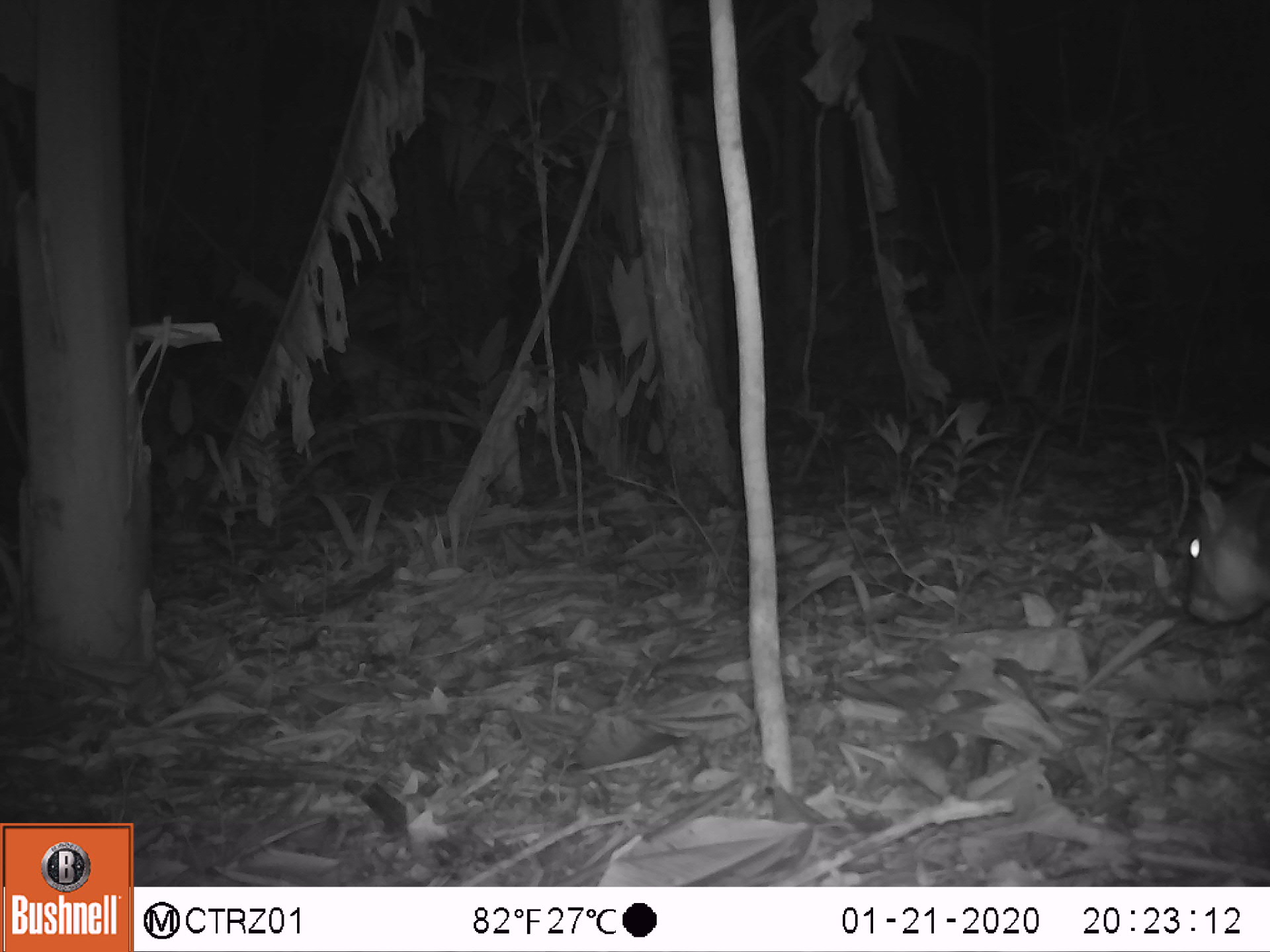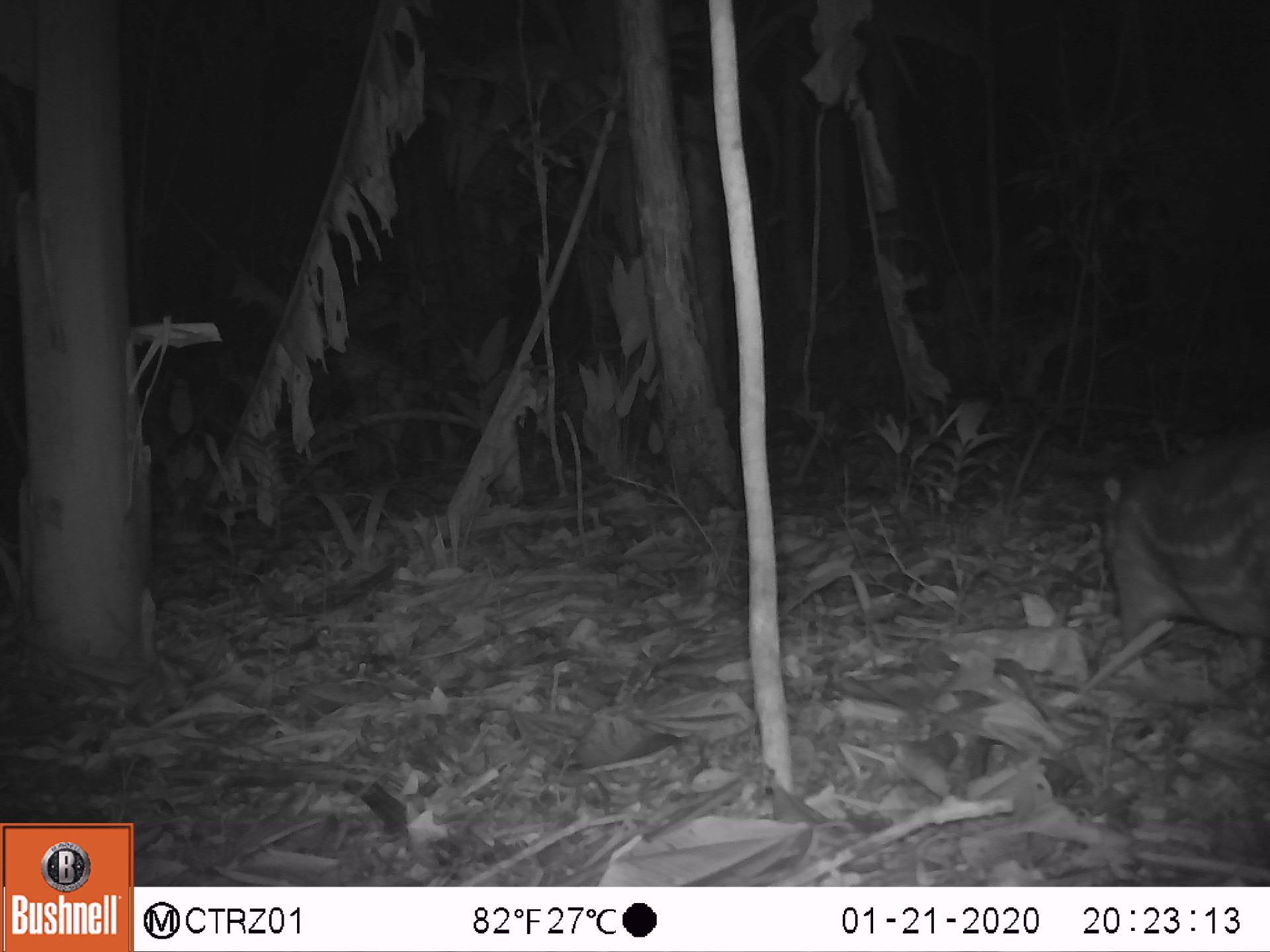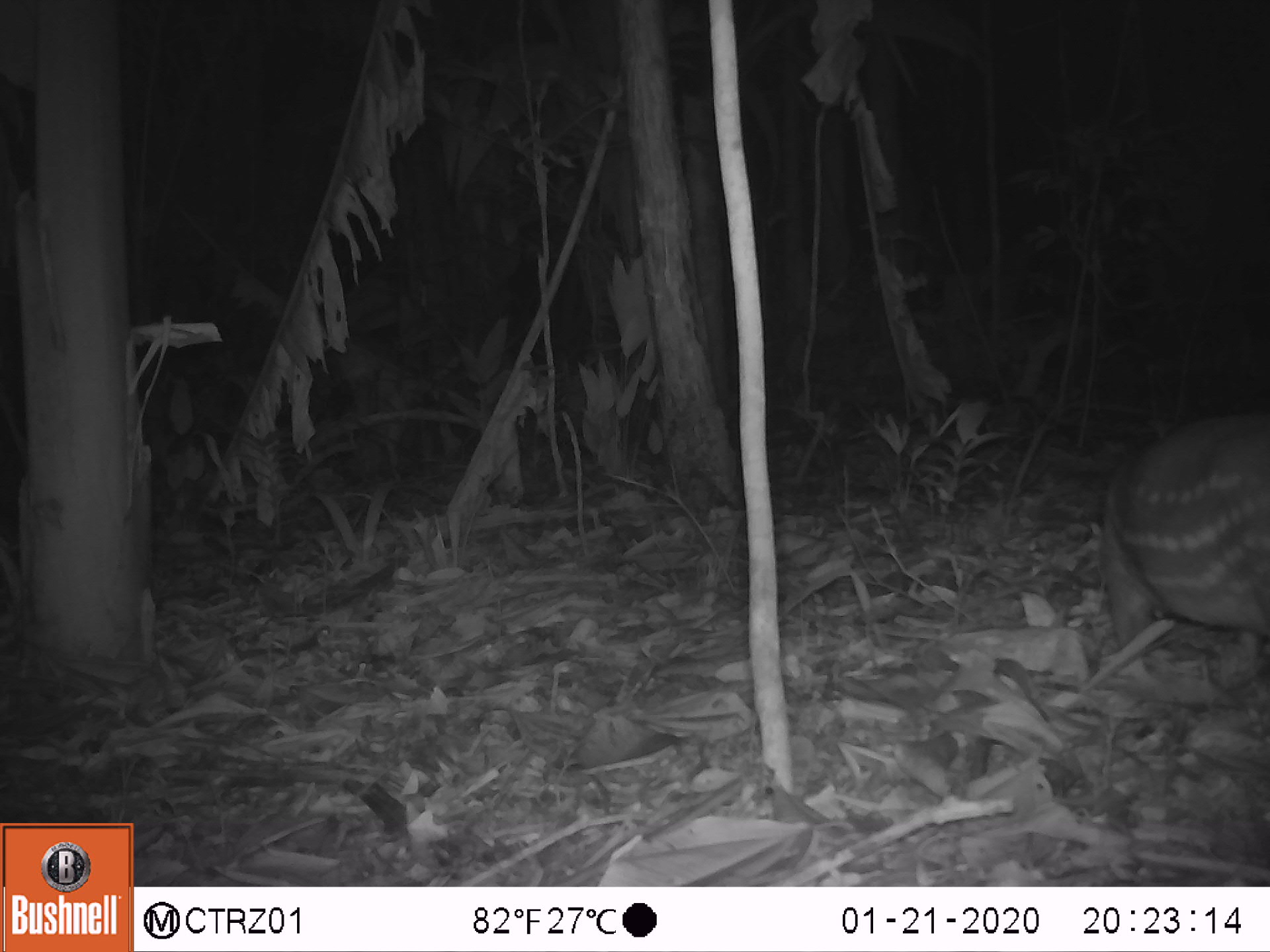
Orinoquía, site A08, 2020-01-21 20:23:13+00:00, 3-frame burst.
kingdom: Animalia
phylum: Chordata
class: Mammalia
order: Rodentia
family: Cuniculidae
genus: Cuniculus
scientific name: Cuniculus paca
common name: spotted paca